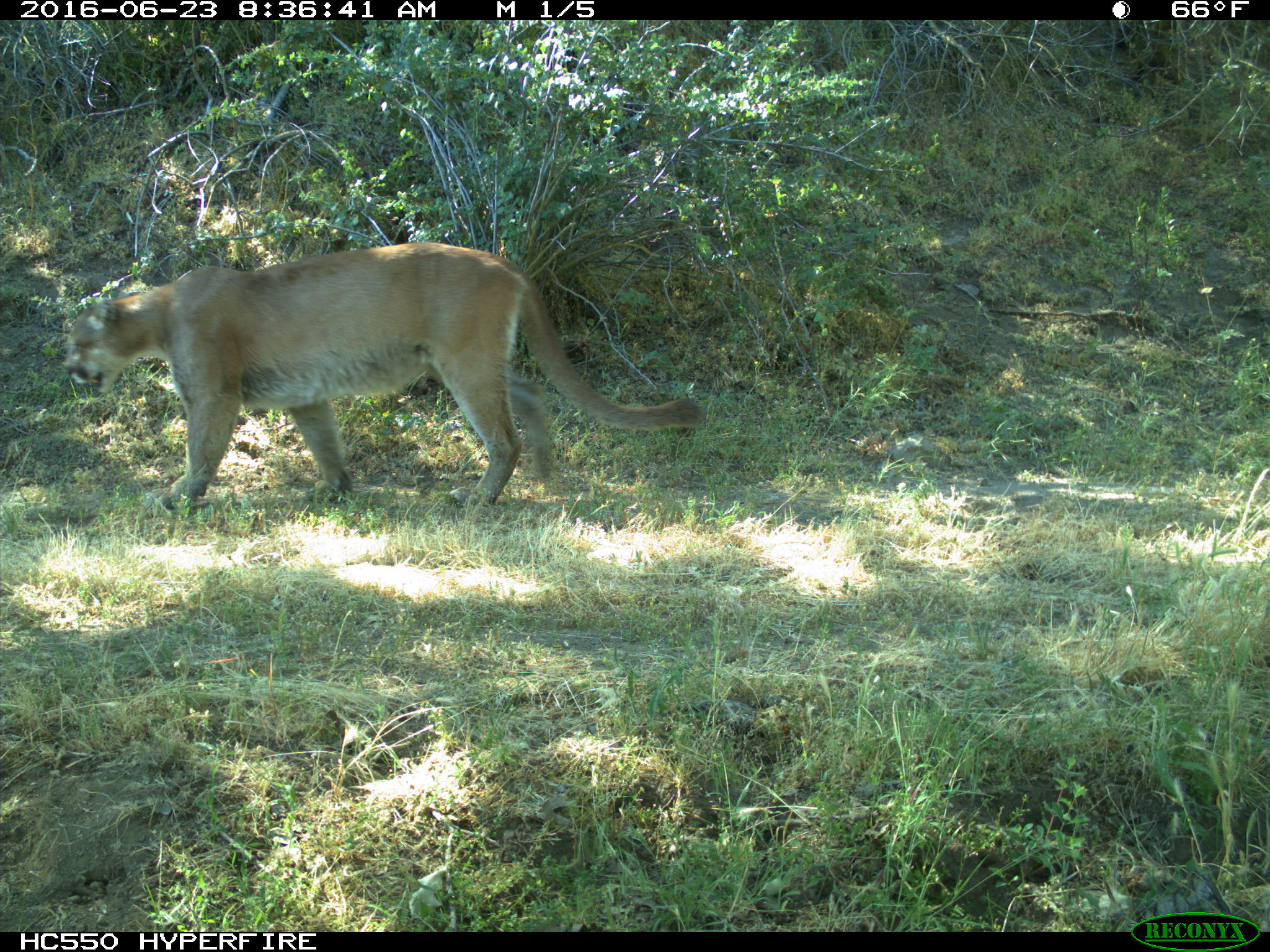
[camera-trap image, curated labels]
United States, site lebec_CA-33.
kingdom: Animalia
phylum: Chordata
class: Mammalia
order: Carnivora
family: Felidae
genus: Puma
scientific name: Puma concolor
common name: mountain lion